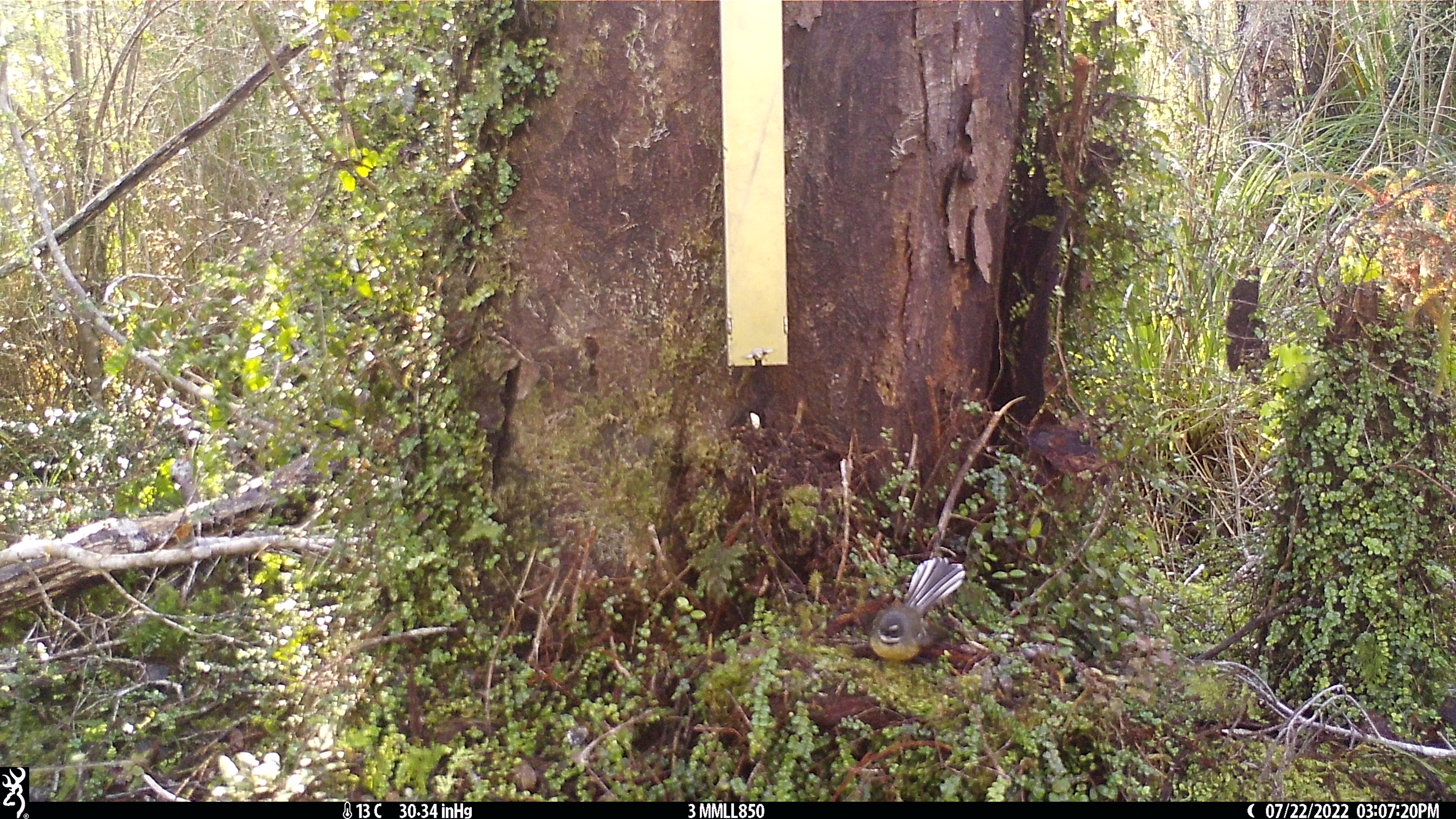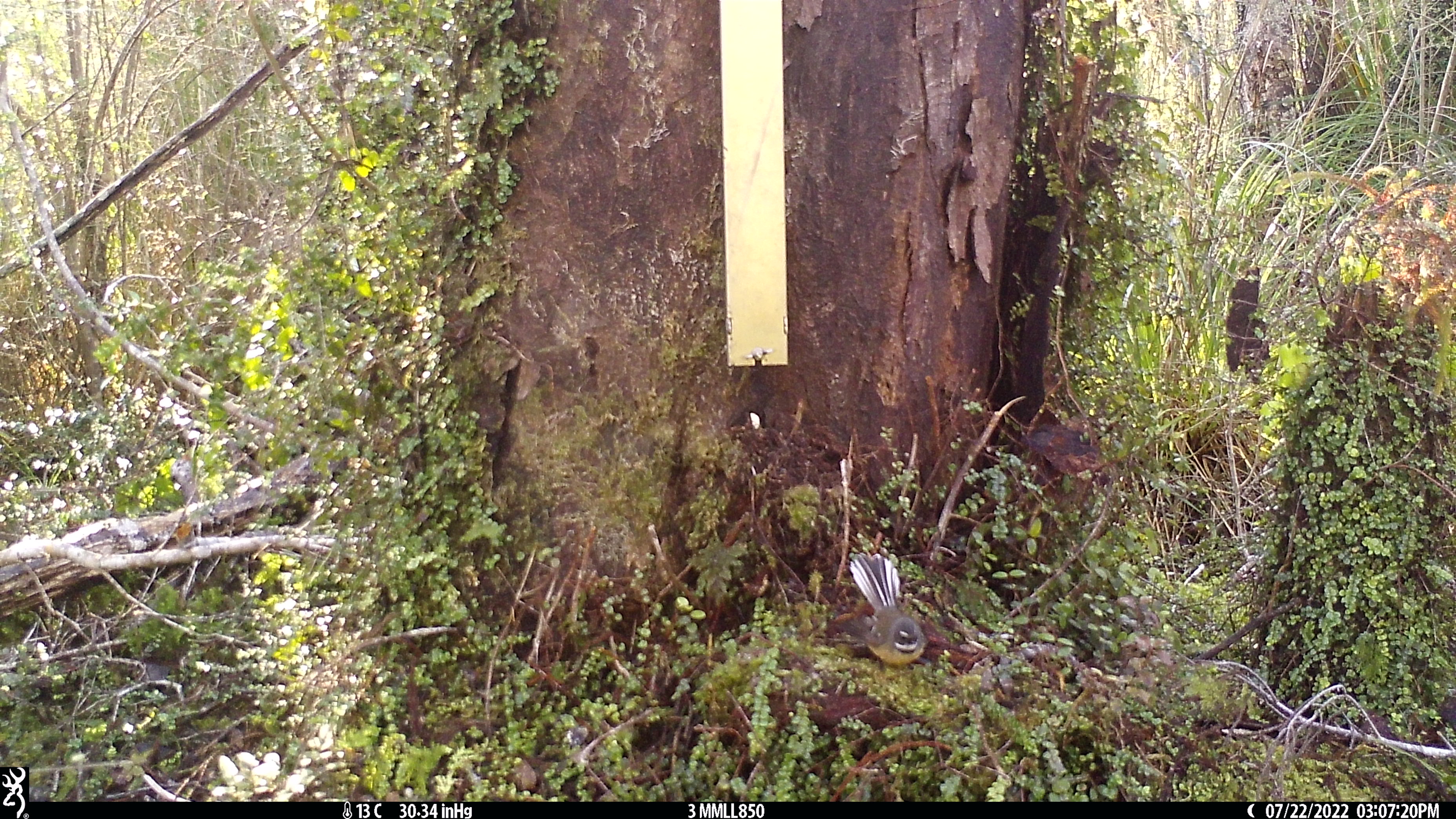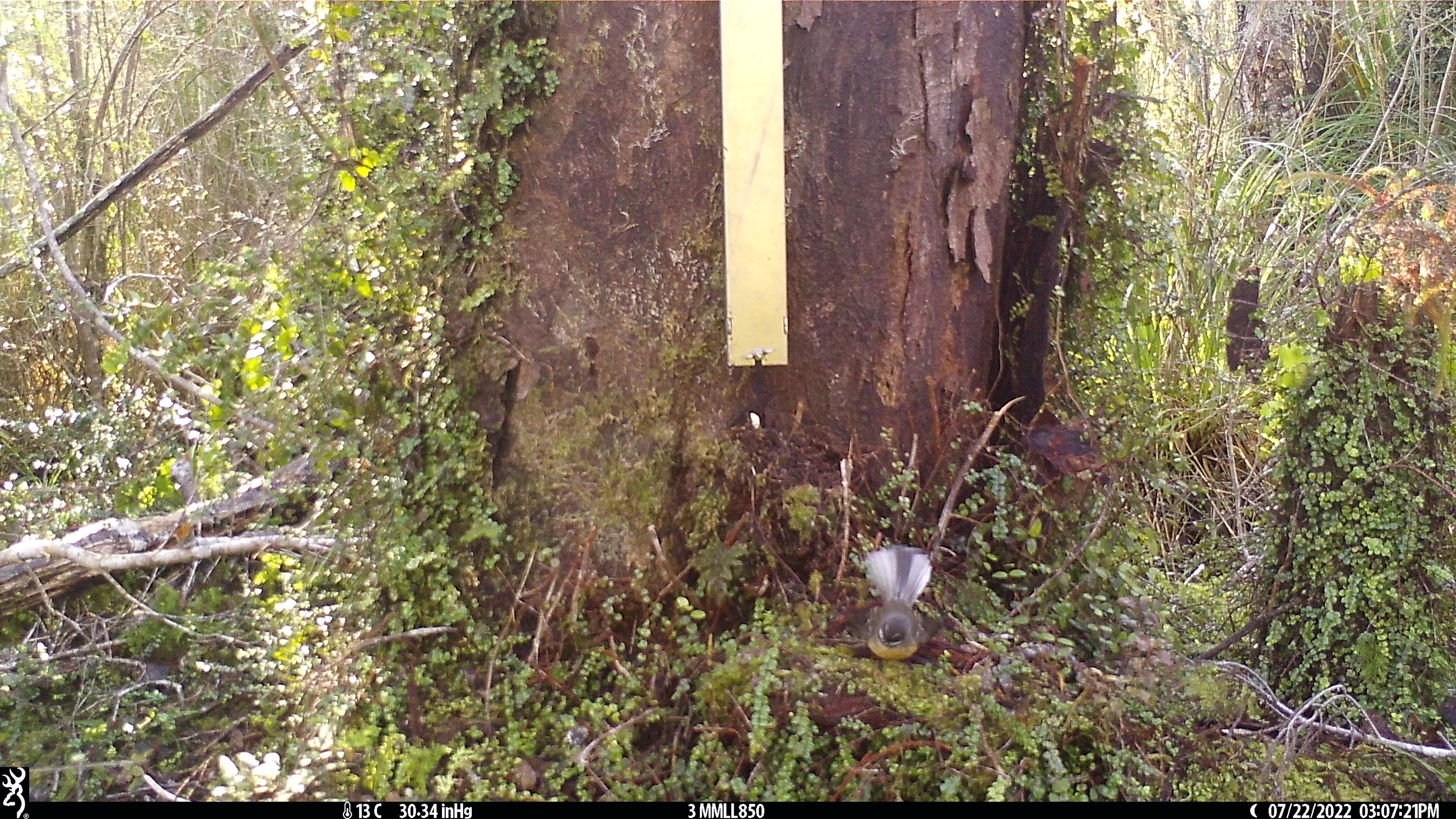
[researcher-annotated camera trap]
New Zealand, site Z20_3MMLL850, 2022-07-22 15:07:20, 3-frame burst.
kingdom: Animalia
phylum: Chordata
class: Aves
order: Passeriformes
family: Rhipiduridae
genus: Rhipidura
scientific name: Rhipidura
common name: fantails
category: fantail